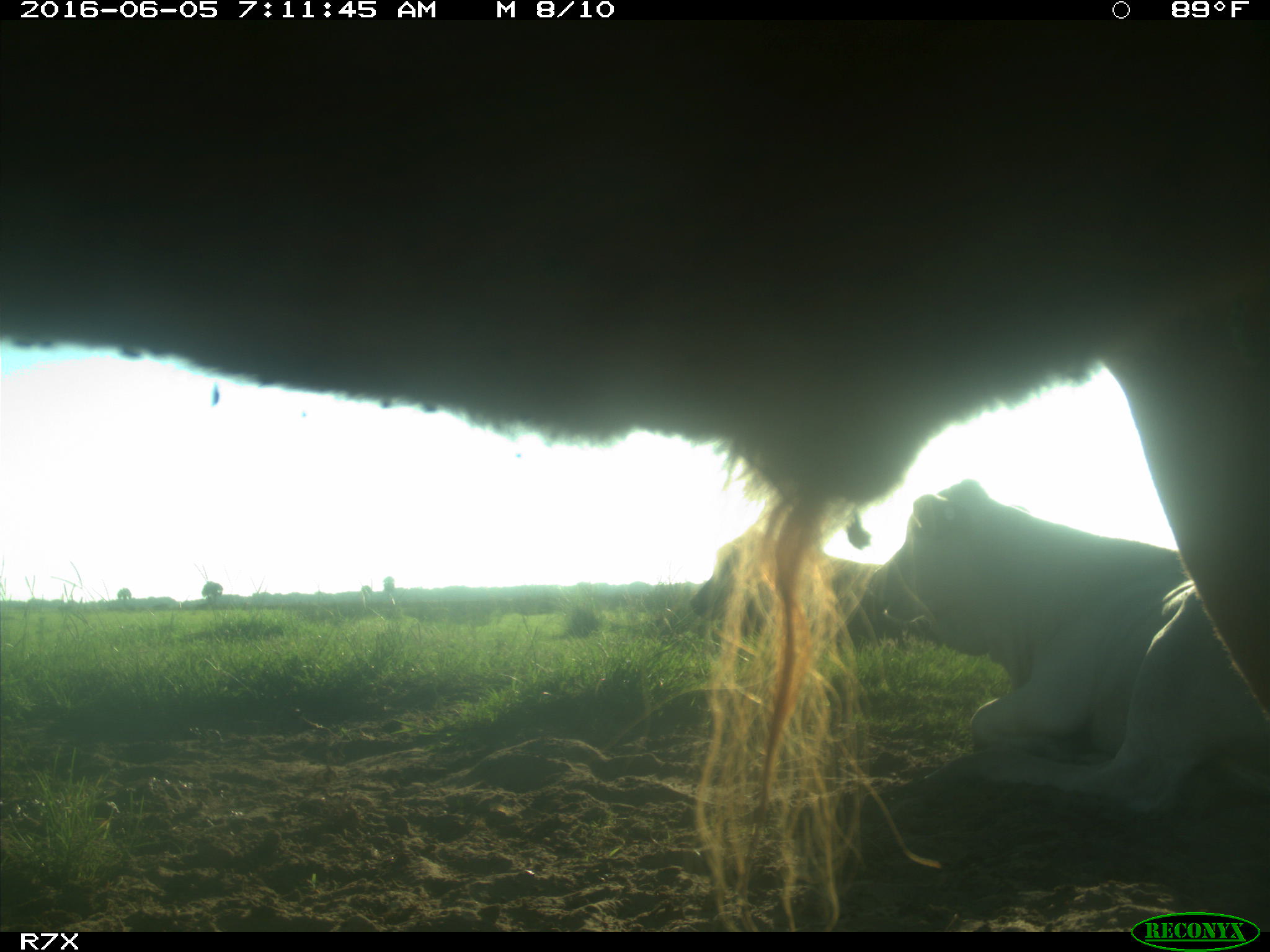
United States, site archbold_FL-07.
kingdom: Animalia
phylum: Chordata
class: Mammalia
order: Artiodactyla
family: Bovidae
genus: Bos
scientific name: Bos taurus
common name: domestic cow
Bos taurus (domestic cow).